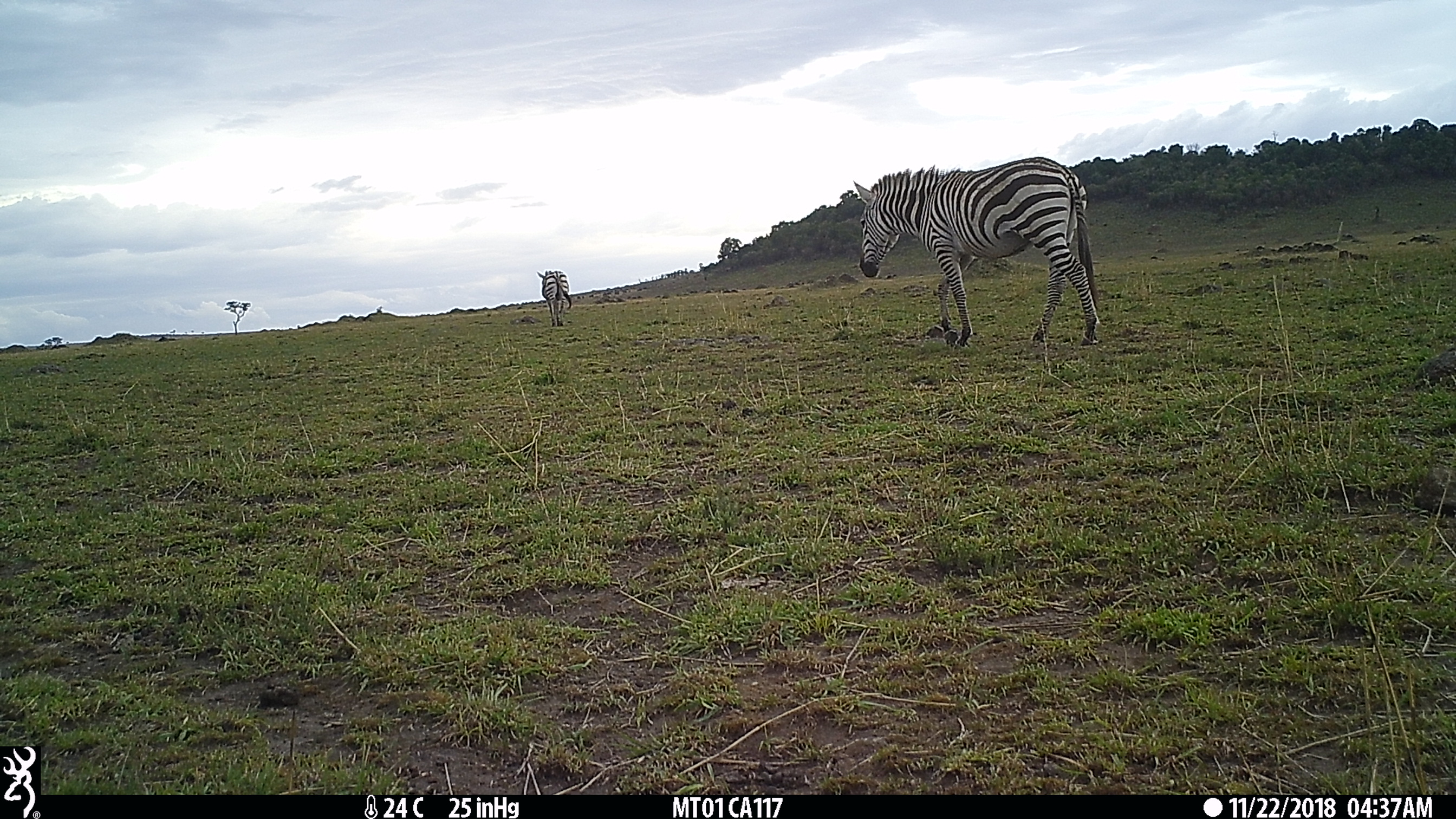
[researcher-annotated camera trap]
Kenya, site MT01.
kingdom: Animalia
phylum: Chordata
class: Mammalia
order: Perissodactyla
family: Equidae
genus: Equus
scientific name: Equus quagga burchellii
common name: burchell's zebra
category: zebra